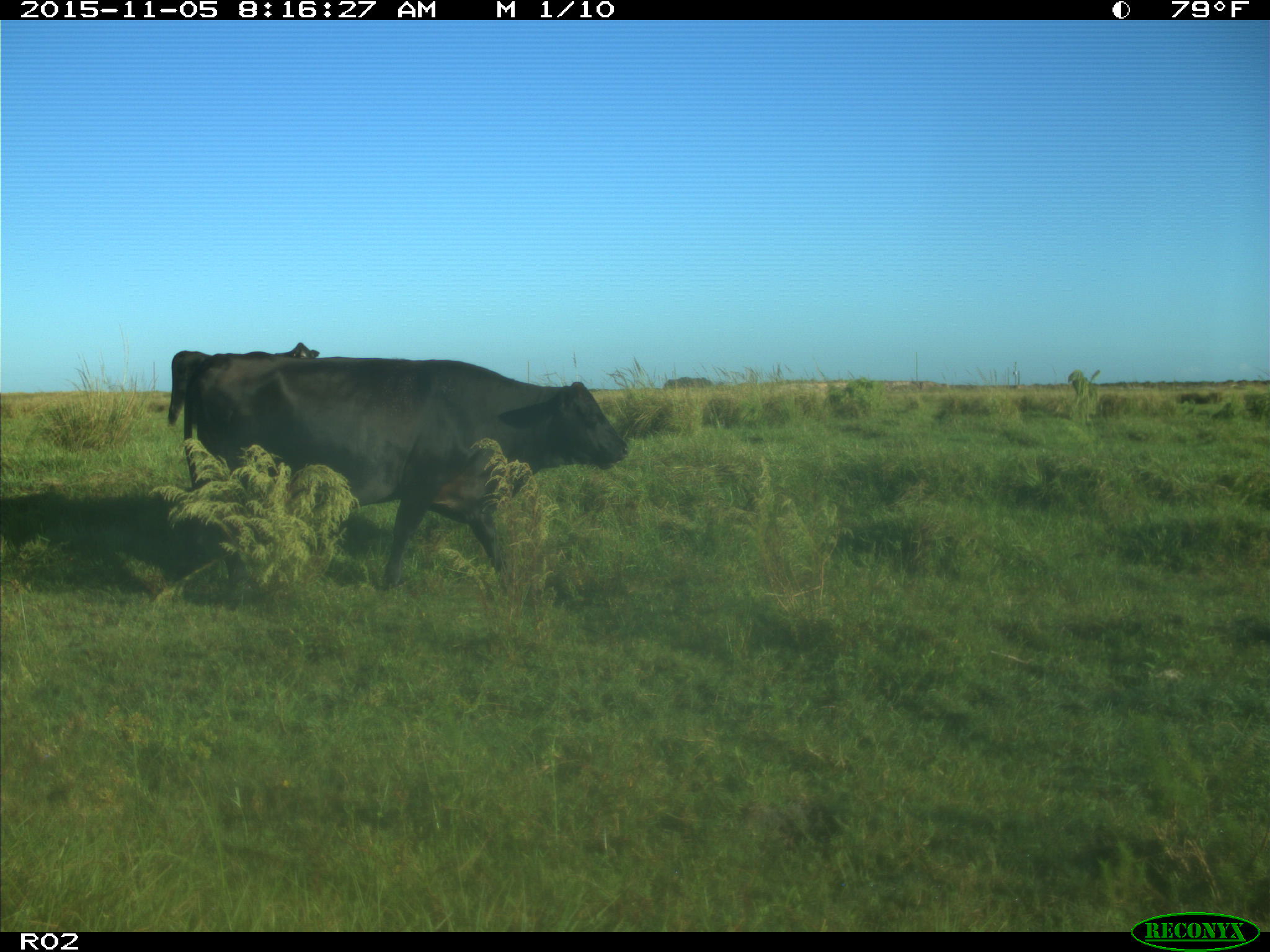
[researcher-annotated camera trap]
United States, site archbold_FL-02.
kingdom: Animalia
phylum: Chordata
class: Mammalia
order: Artiodactyla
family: Bovidae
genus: Bos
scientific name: Bos taurus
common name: domestic cow